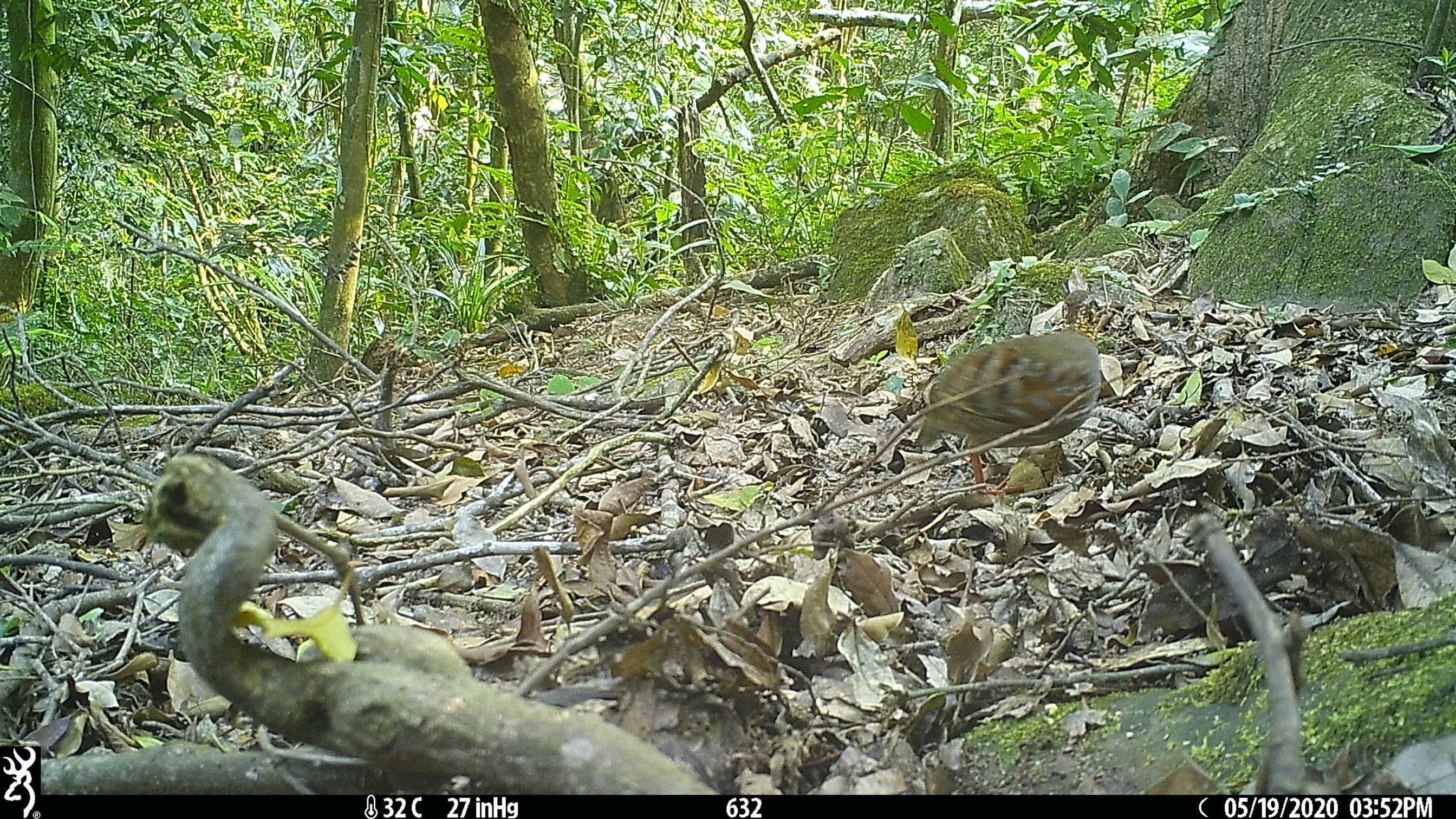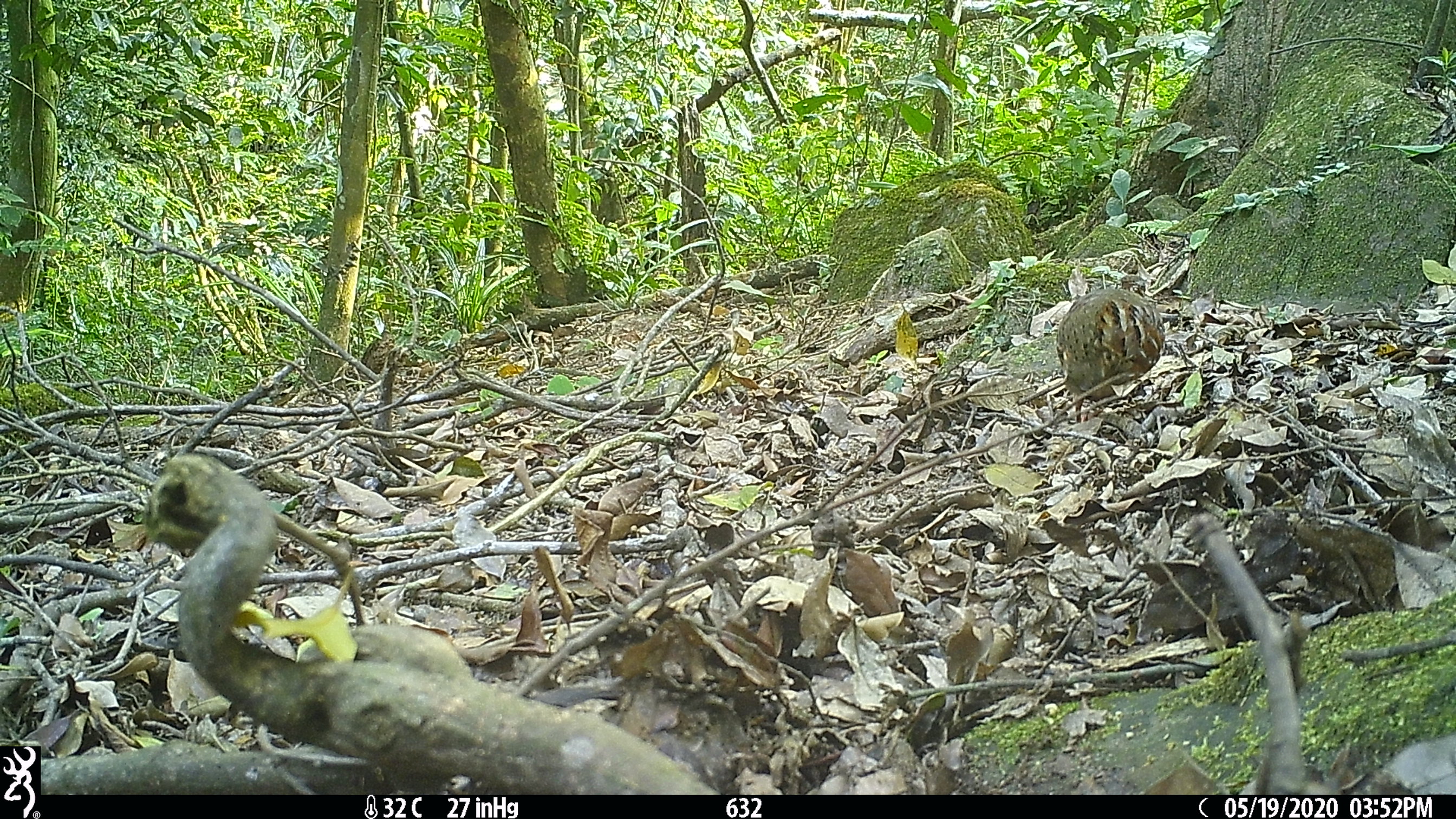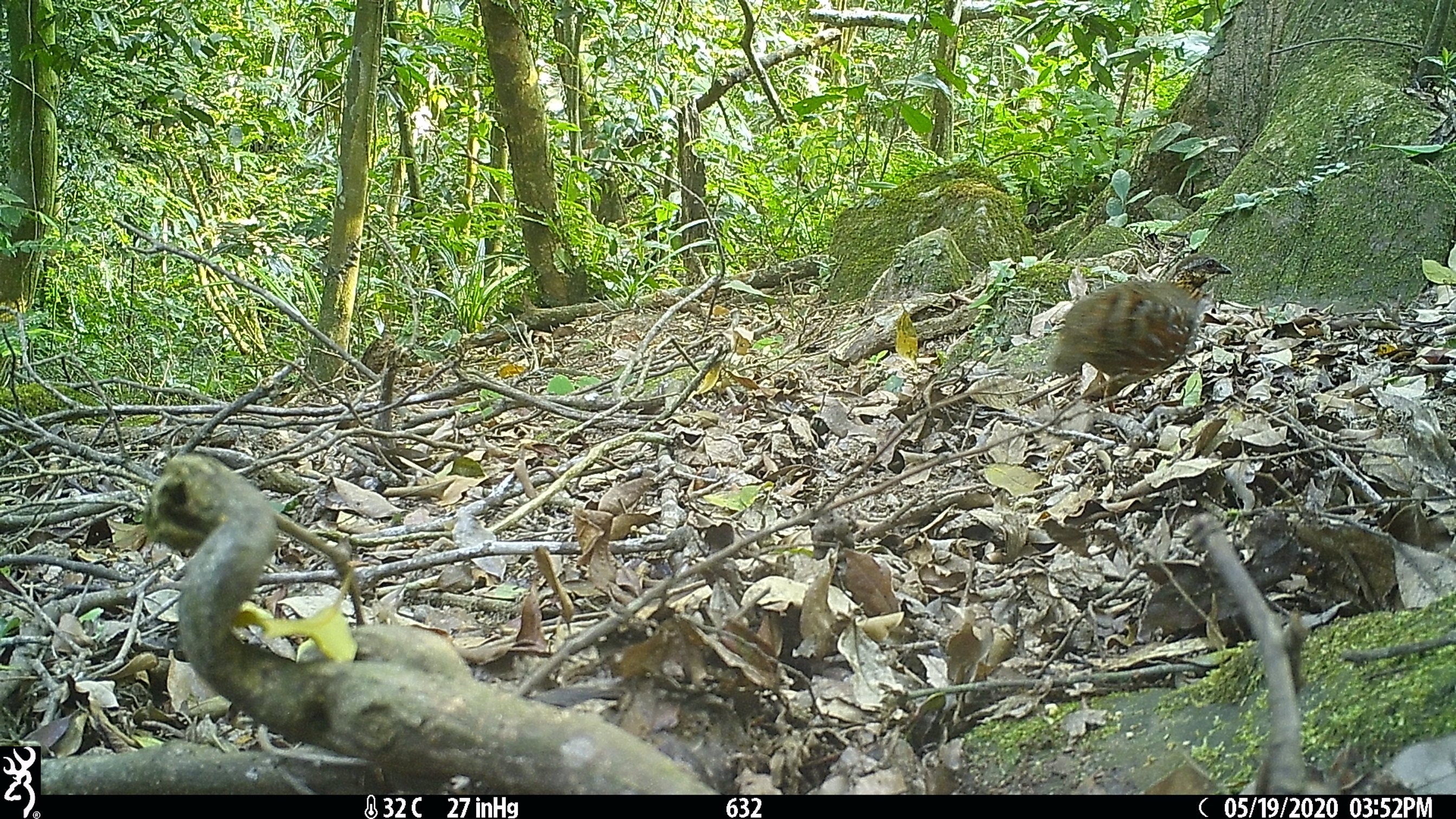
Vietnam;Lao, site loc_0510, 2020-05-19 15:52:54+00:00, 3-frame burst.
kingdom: Animalia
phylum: Chordata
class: Aves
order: Galliformes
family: Phasianidae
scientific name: Phasianidae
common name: partridge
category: unidentified partridge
Unidentified partridge (partridge) (Phasianidae). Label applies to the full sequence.